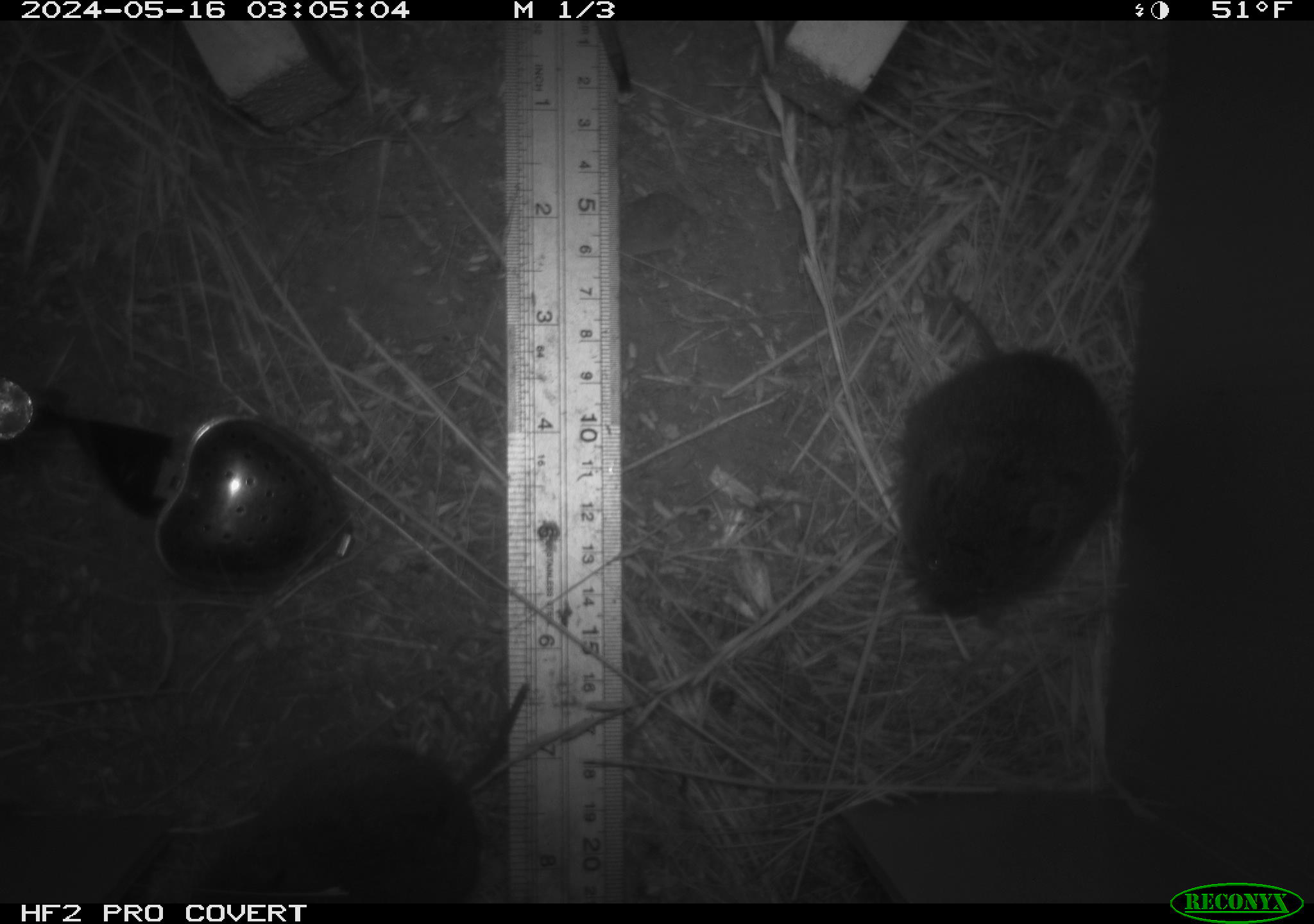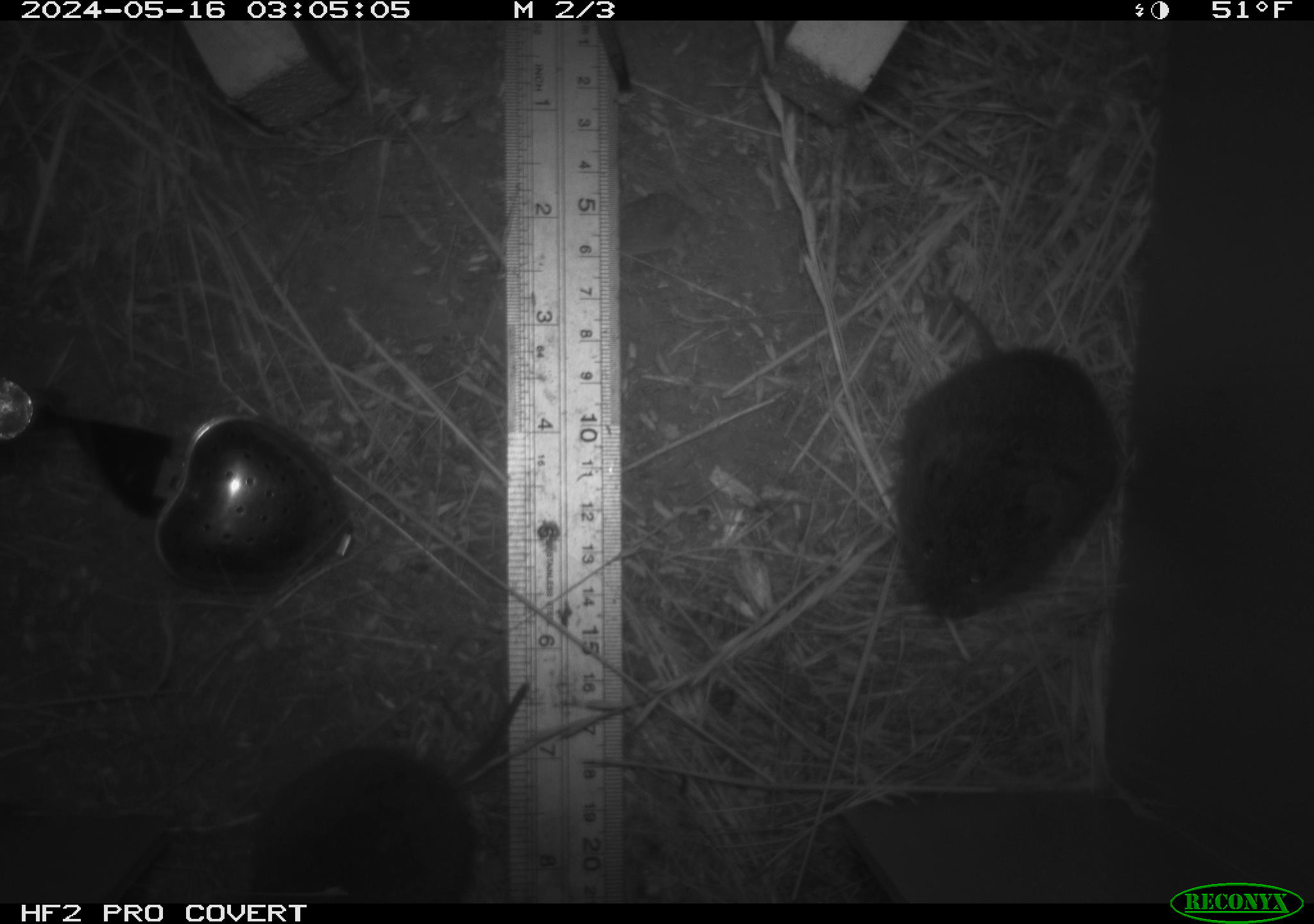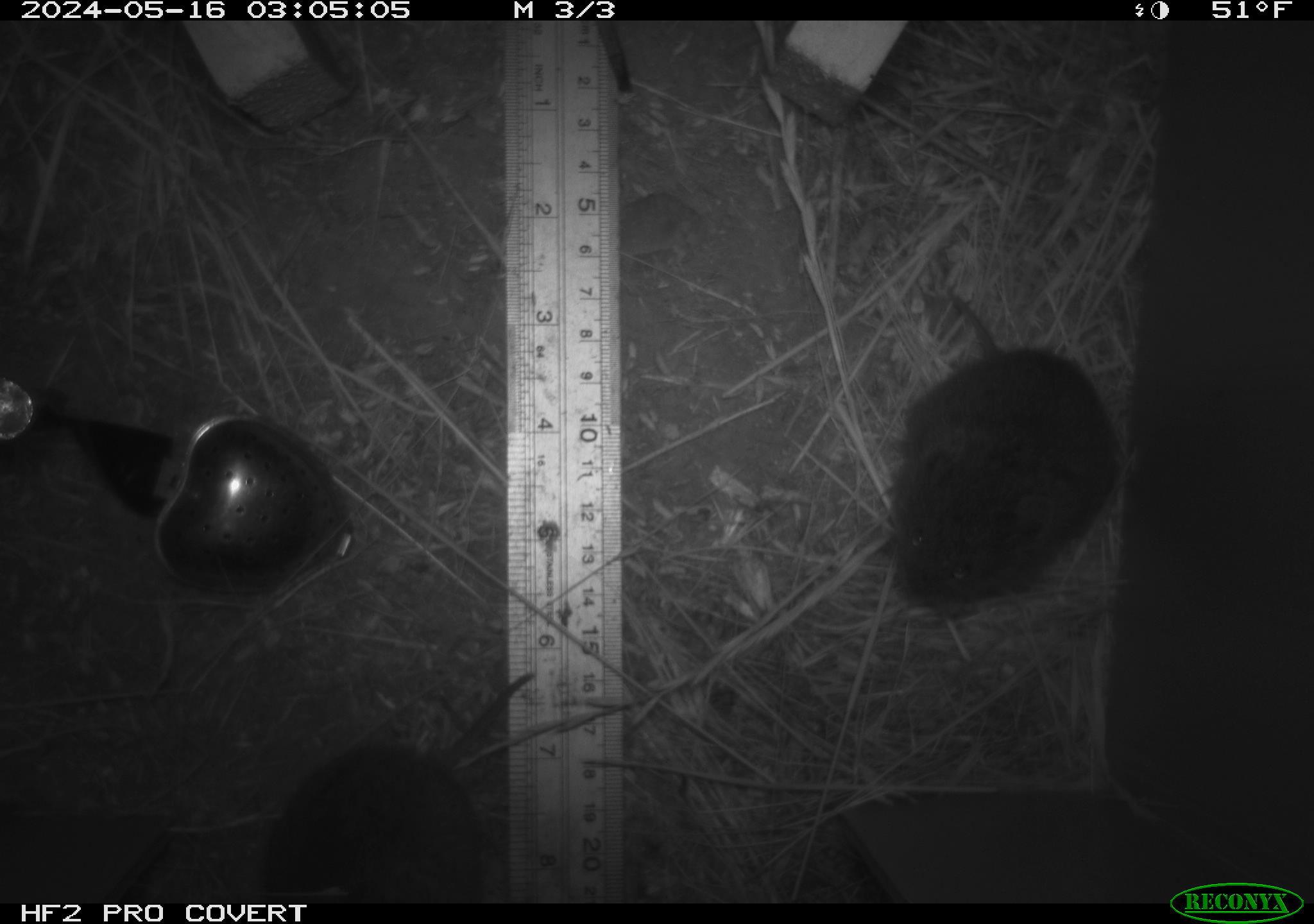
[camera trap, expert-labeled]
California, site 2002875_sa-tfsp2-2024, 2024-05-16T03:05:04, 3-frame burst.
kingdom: Animalia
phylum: Chordata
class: Mammalia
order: Rodentia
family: Cricetidae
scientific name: Arvicolinae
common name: voles, lemmings, and muskrats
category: arvicolinae subfamily